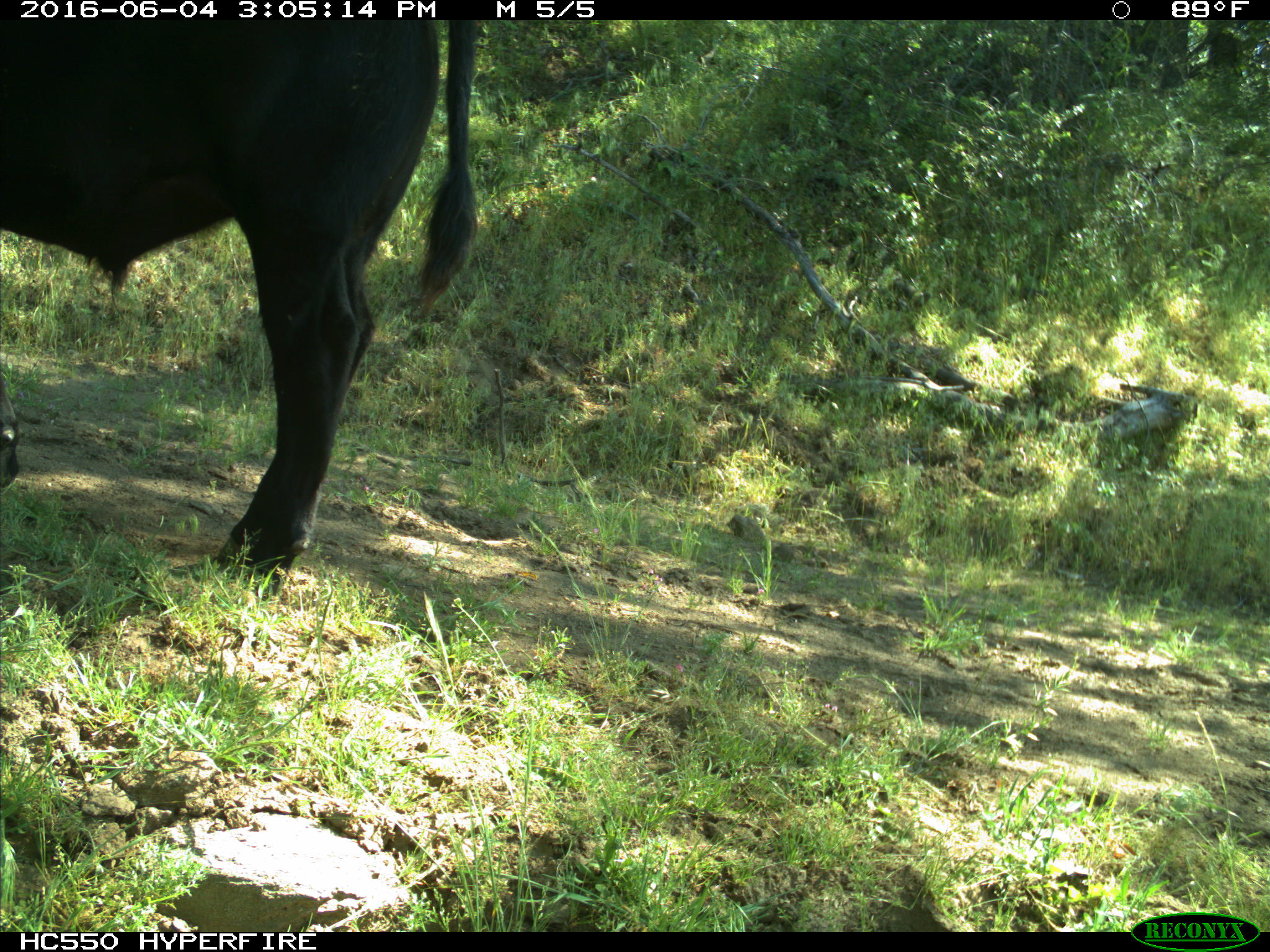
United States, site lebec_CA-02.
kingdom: Animalia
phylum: Chordata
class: Mammalia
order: Artiodactyla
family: Bovidae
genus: Bos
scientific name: Bos taurus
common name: domestic cow